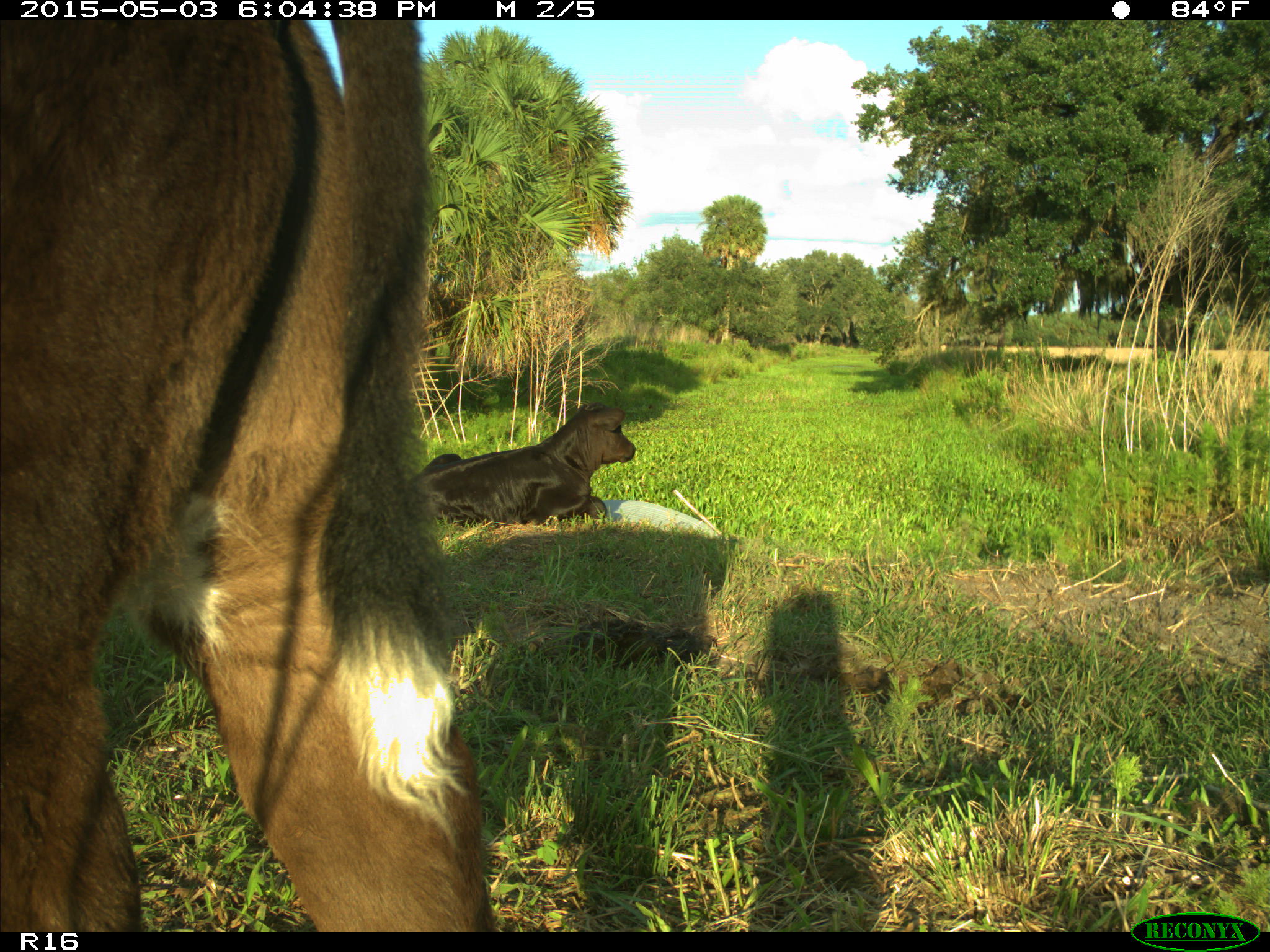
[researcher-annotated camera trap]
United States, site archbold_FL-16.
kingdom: Animalia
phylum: Chordata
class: Mammalia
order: Artiodactyla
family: Bovidae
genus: Bos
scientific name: Bos taurus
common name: domestic cow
Bos taurus (domestic cow).